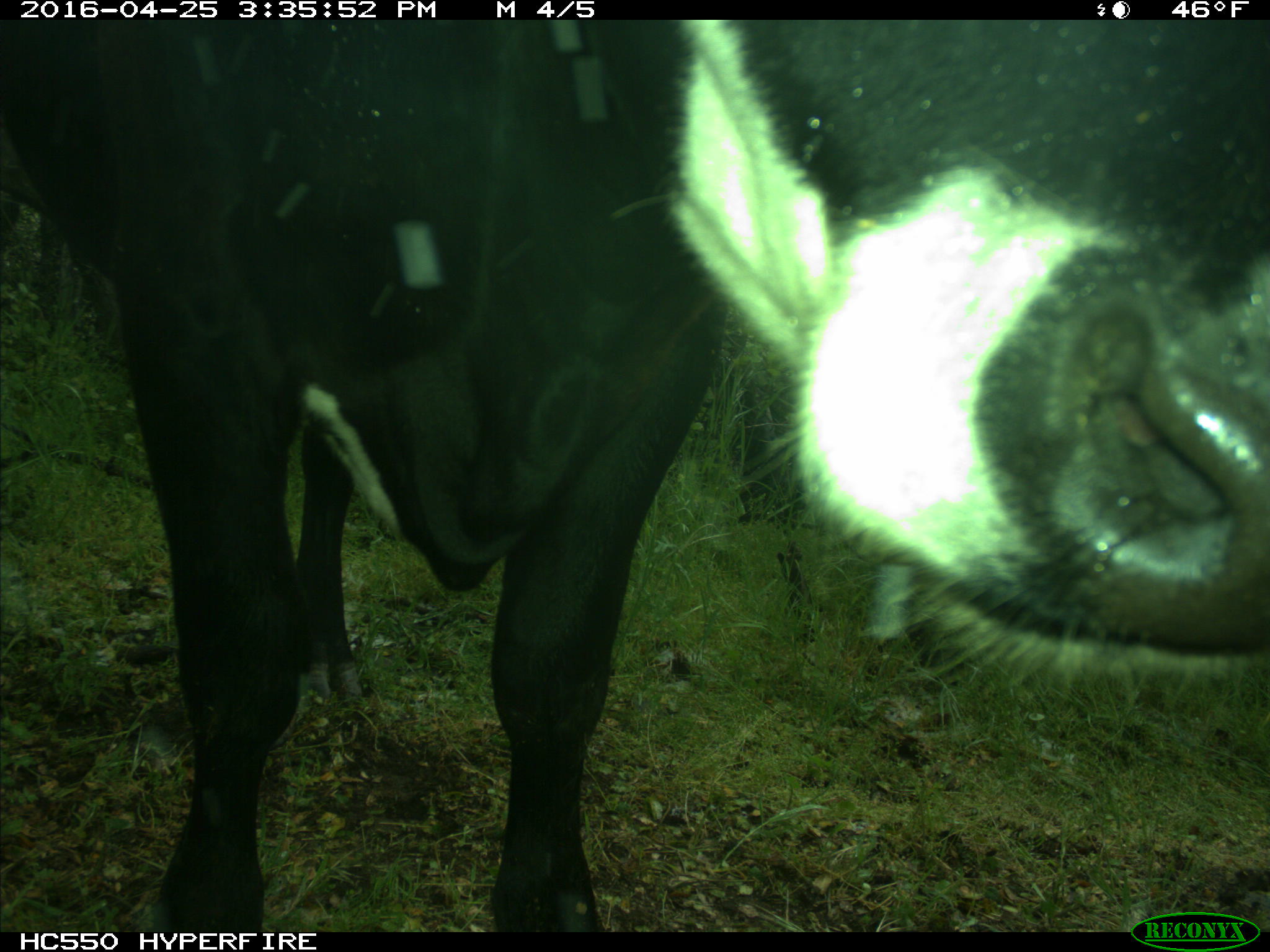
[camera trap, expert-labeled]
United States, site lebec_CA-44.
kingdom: Animalia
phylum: Chordata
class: Mammalia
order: Artiodactyla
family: Bovidae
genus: Bos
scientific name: Bos taurus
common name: domestic cow